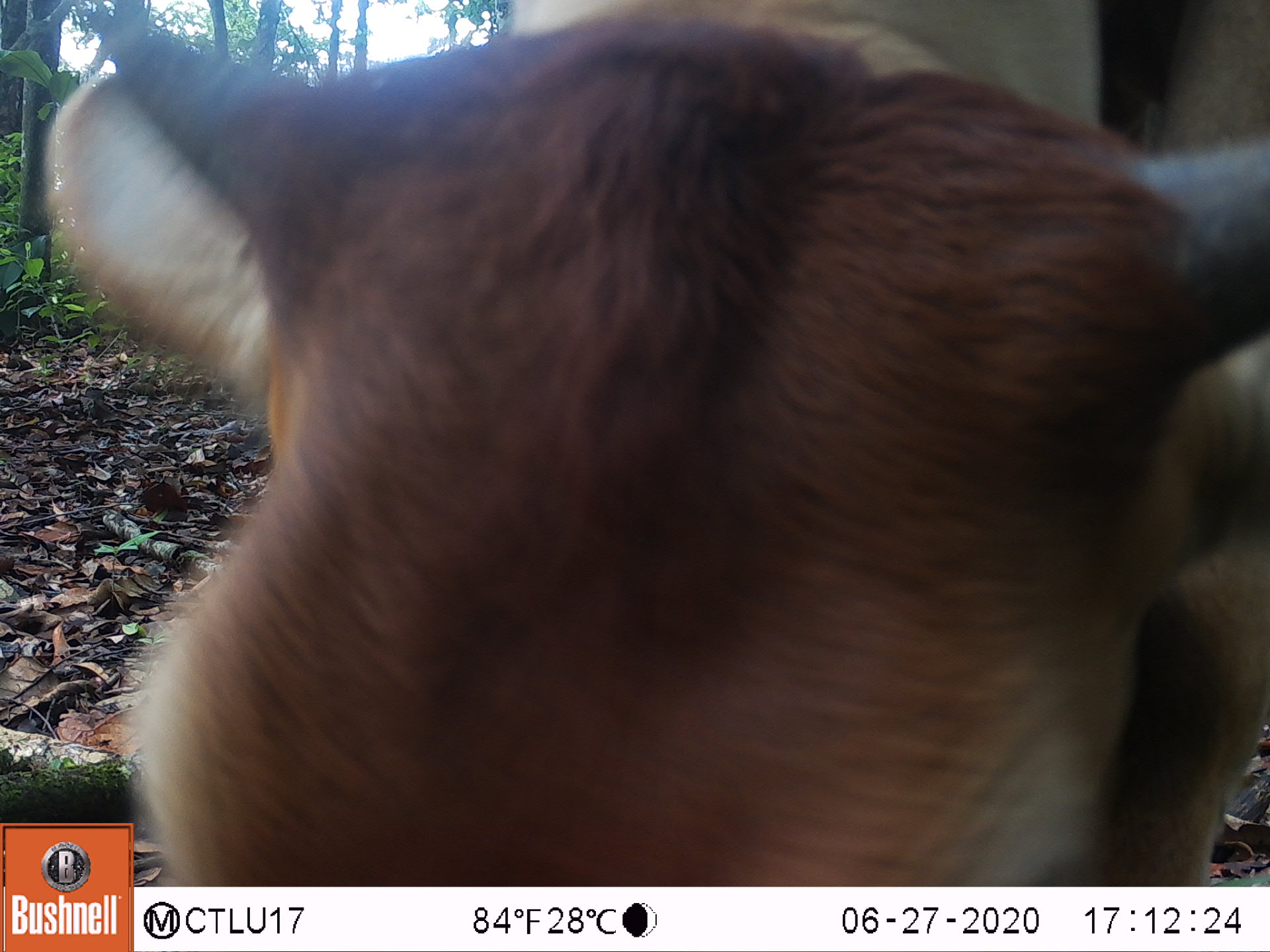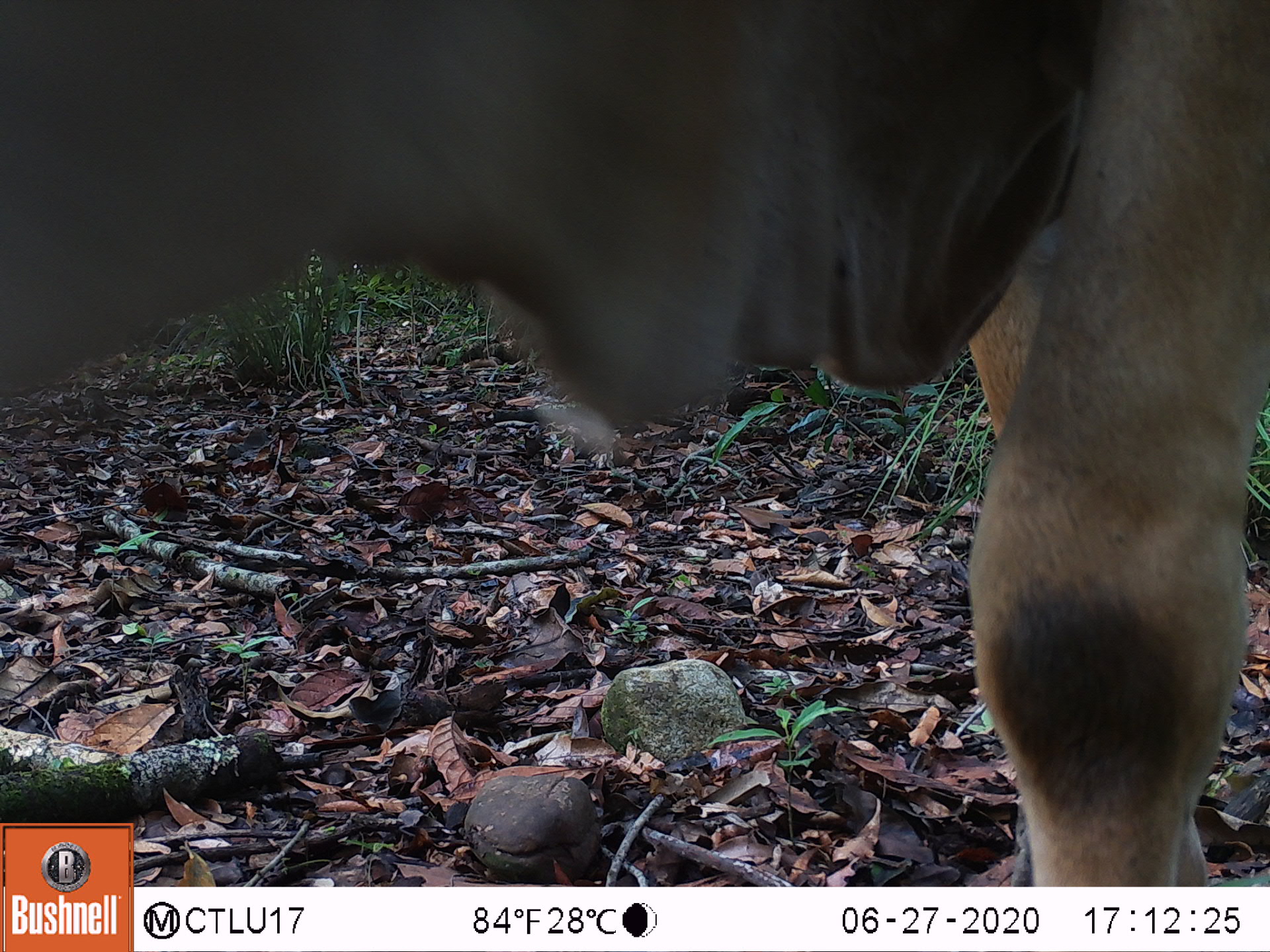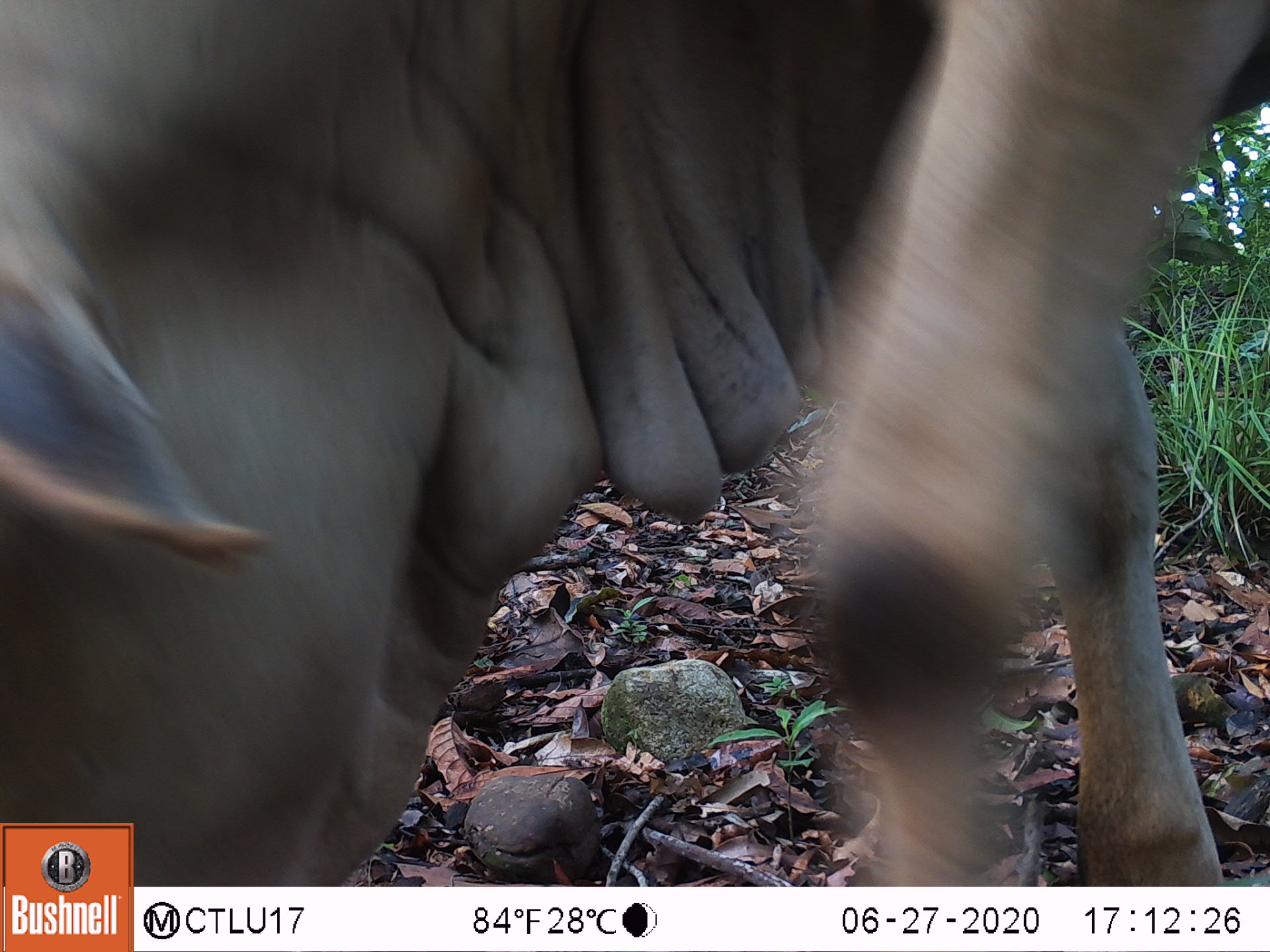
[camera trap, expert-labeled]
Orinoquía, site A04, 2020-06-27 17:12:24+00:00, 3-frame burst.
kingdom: Animalia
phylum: Chordata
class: Mammalia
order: Artiodactyla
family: Bovidae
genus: Bos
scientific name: Bos taurus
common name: cow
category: cattle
Cattle (cow) (Bos taurus).